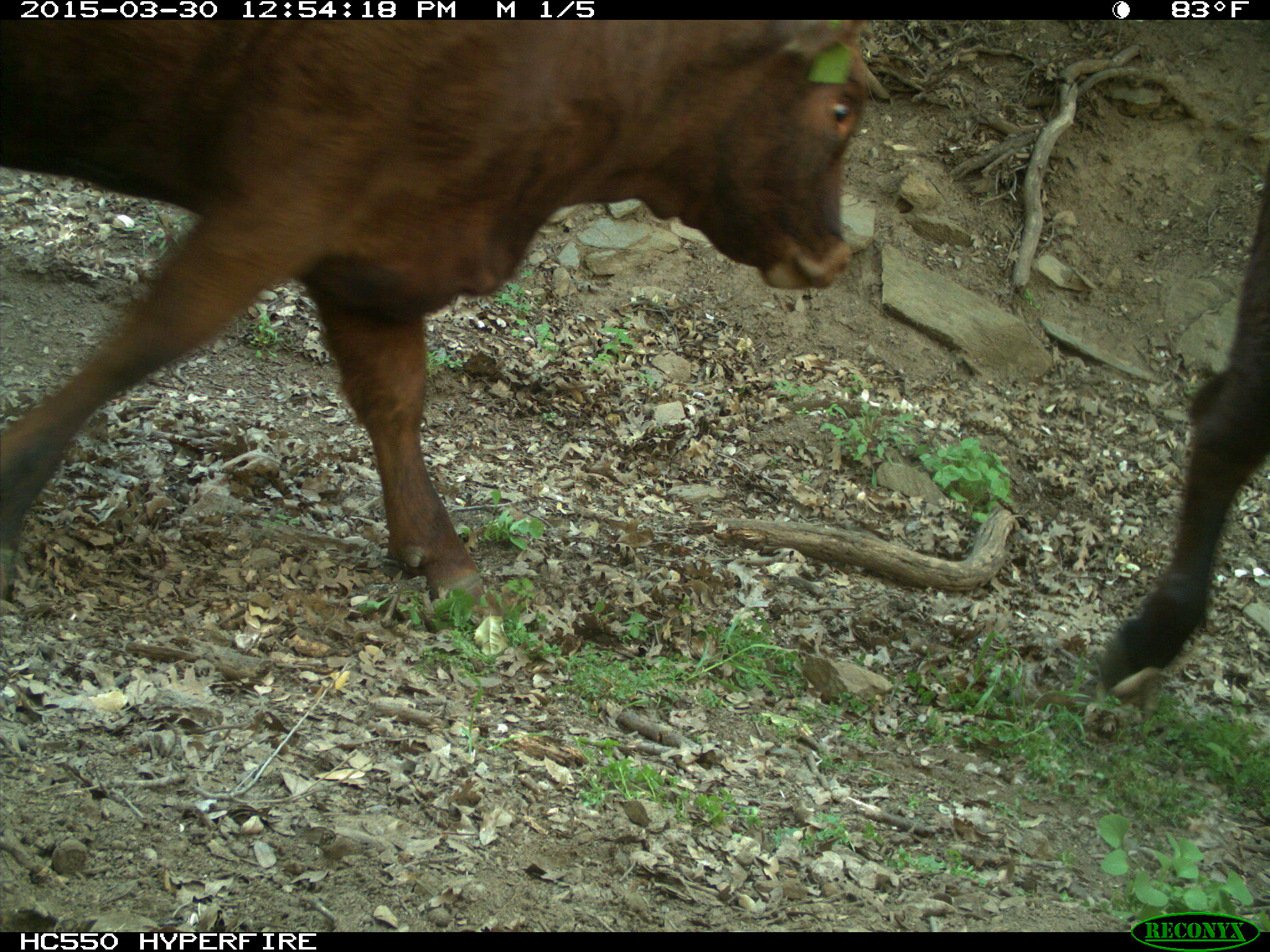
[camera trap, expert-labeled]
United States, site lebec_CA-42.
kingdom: Animalia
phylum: Chordata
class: Mammalia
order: Artiodactyla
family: Bovidae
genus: Bos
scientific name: Bos taurus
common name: domestic cow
Bos taurus (domestic cow).